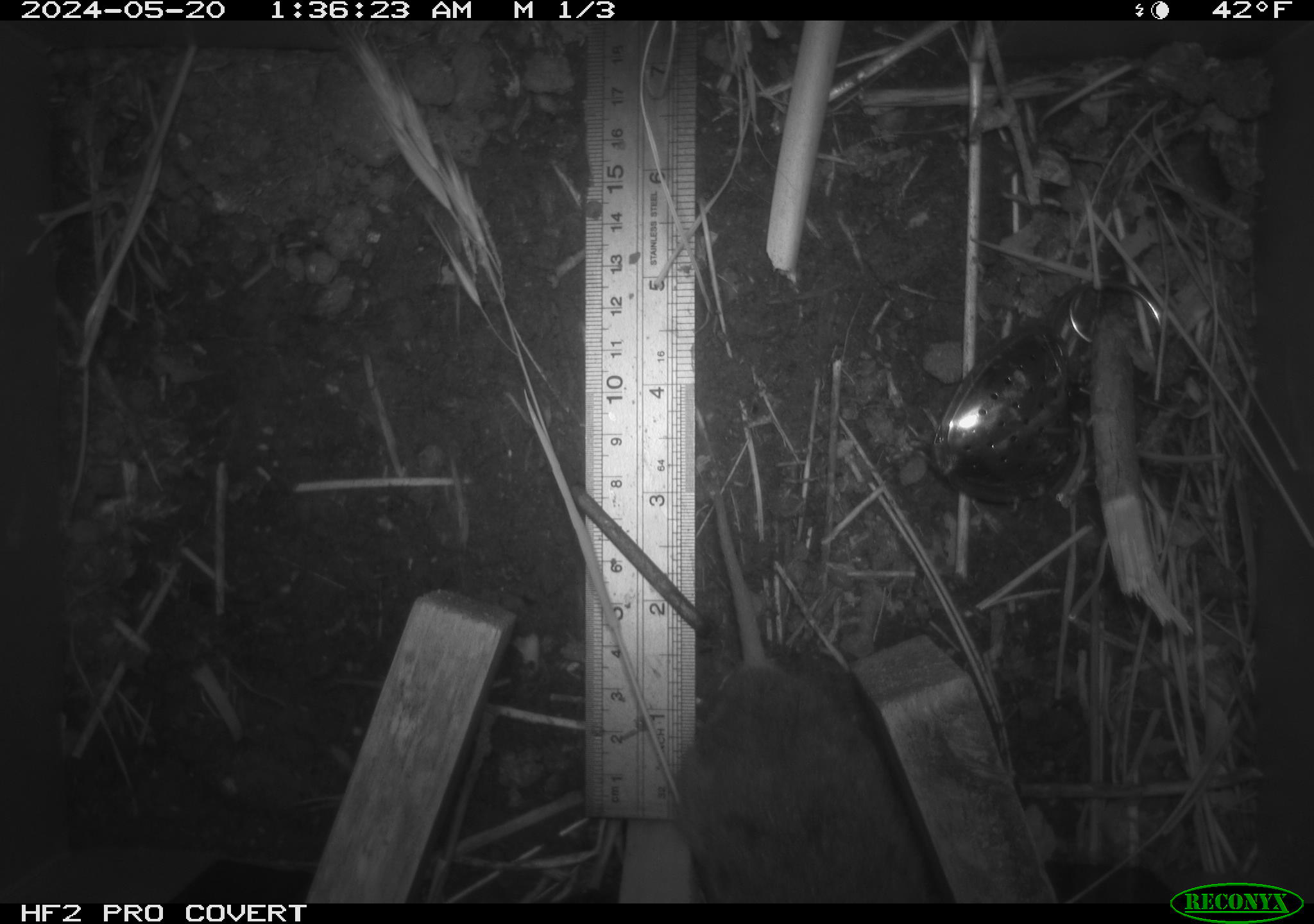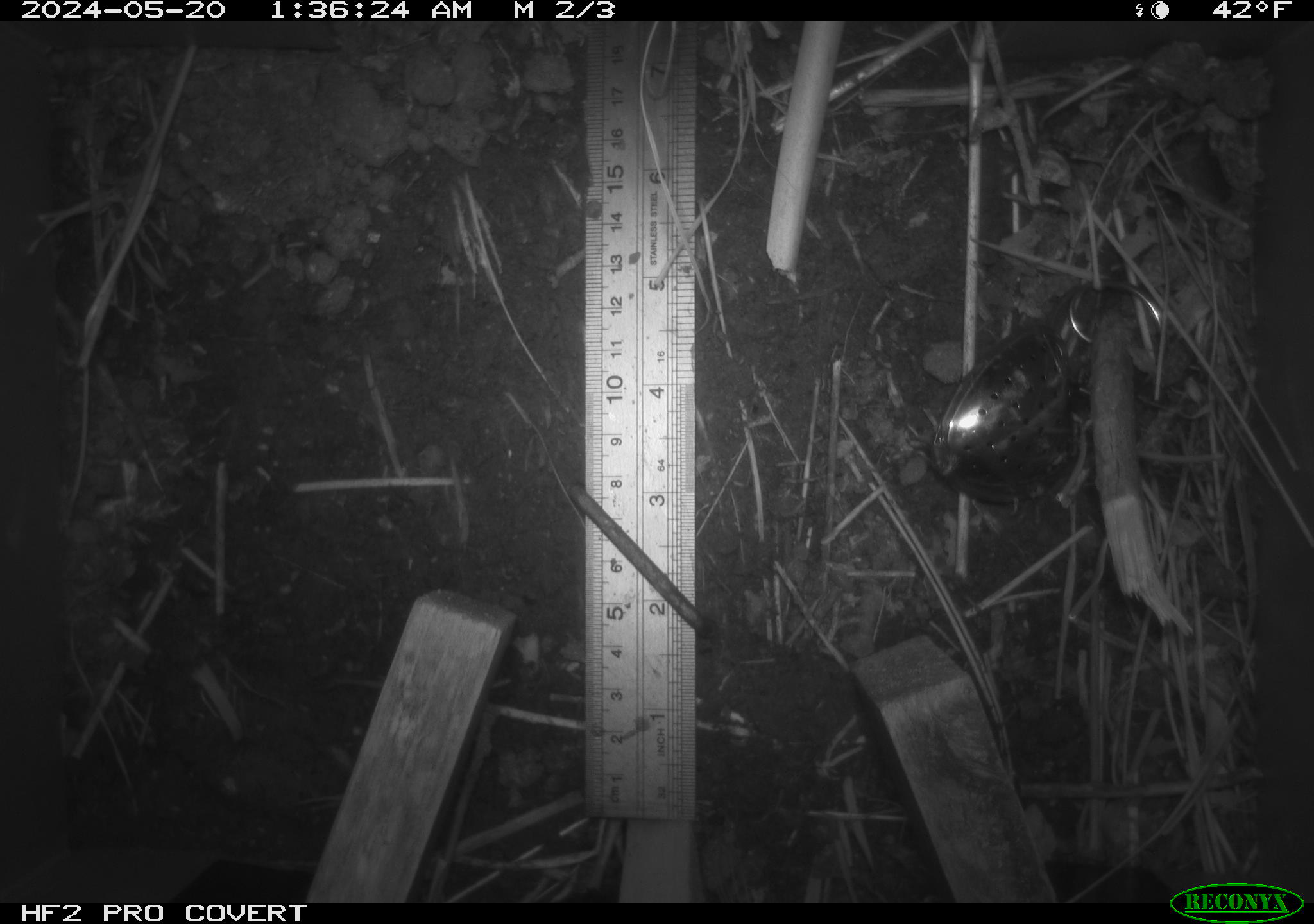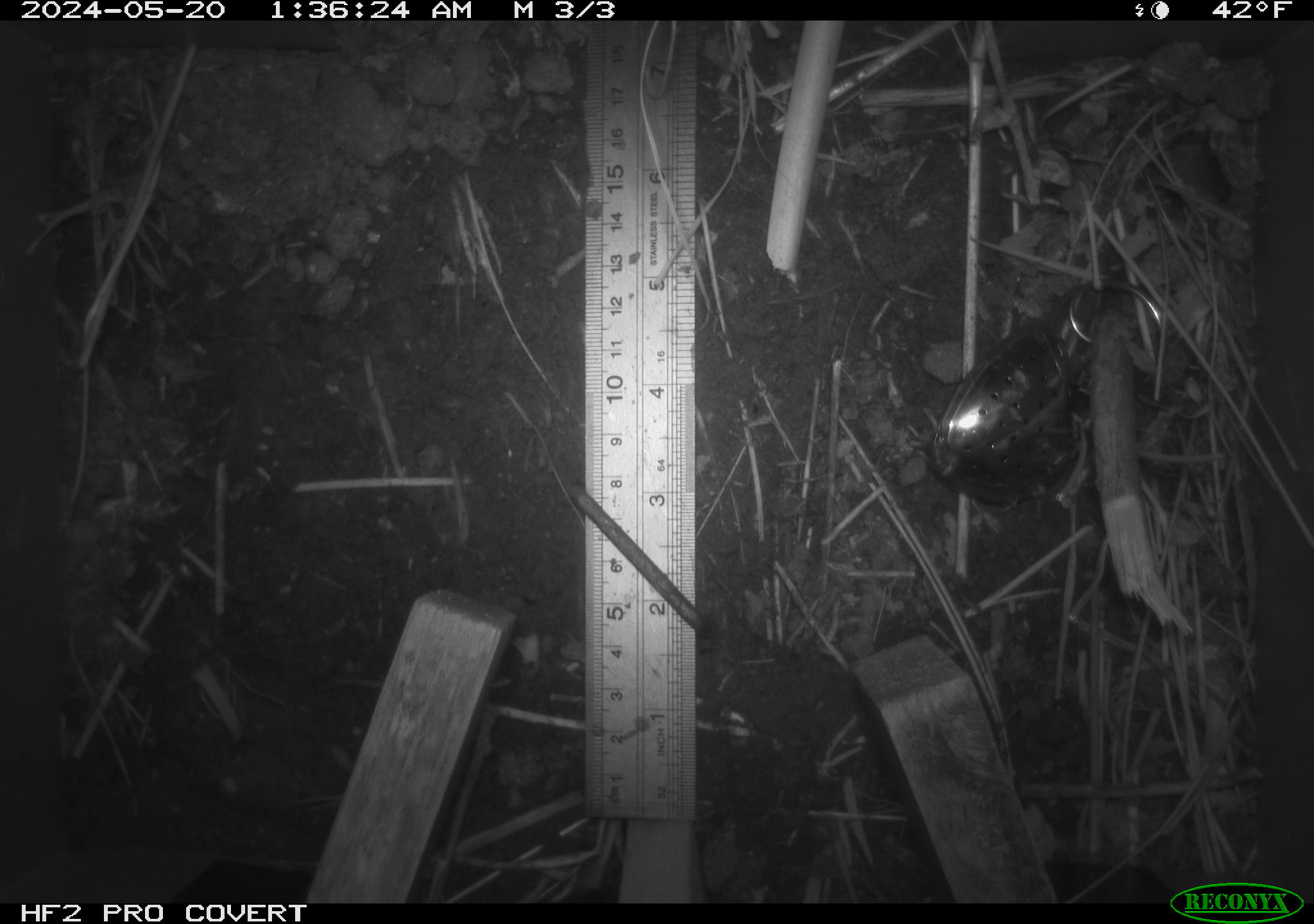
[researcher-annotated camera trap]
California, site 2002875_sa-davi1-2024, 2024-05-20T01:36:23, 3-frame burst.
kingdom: Animalia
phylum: Chordata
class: Mammalia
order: Rodentia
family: Cricetidae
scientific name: Arvicolinae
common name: voles, lemmings, and muskrats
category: arvicolinae subfamily